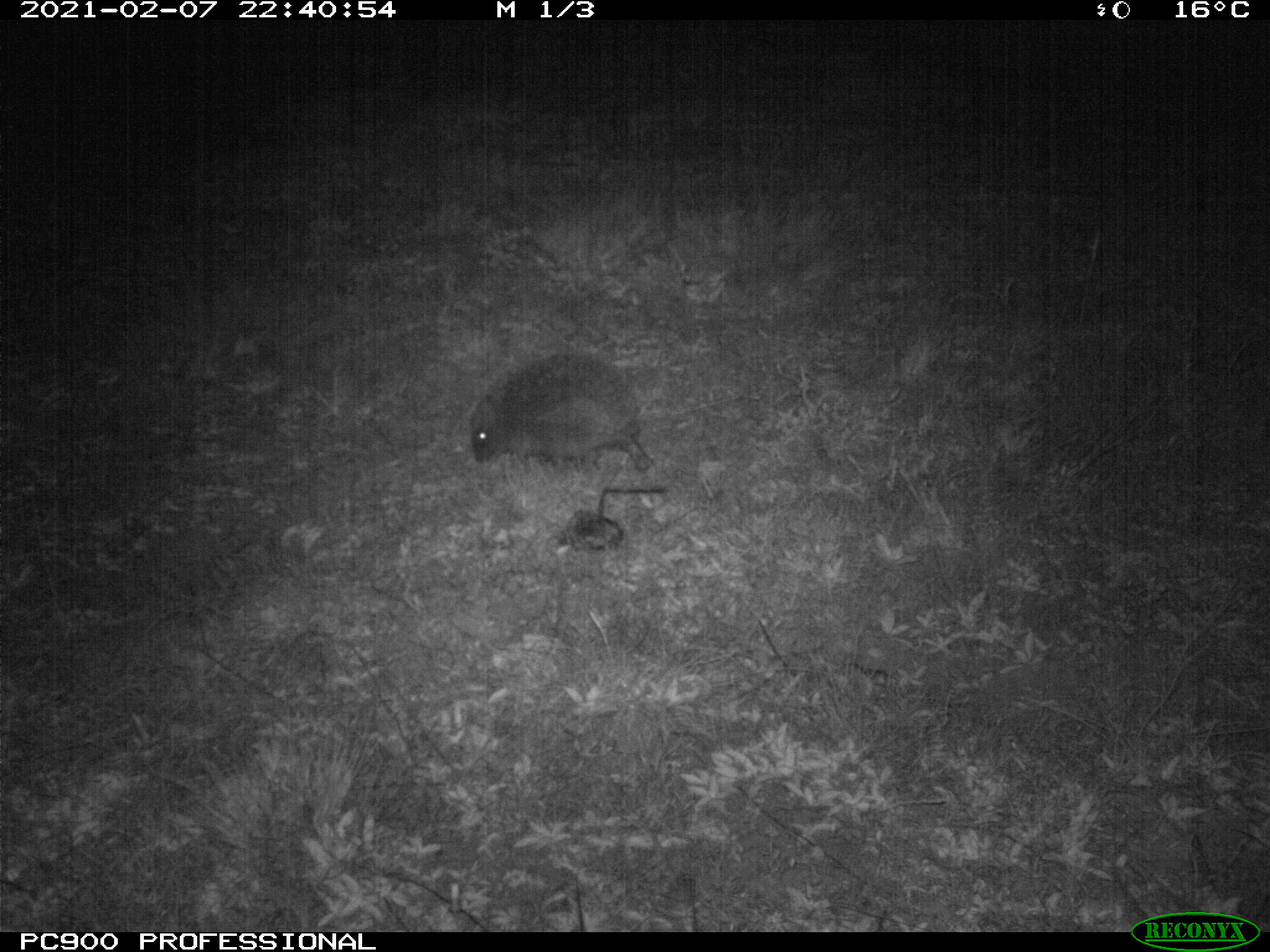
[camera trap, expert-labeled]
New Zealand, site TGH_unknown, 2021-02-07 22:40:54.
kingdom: Animalia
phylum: Chordata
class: Mammalia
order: Eulipotyphla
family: Erinaceidae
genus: Erinaceus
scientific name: Erinaceus europaeus europaeus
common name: european hedgehog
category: hedgehog